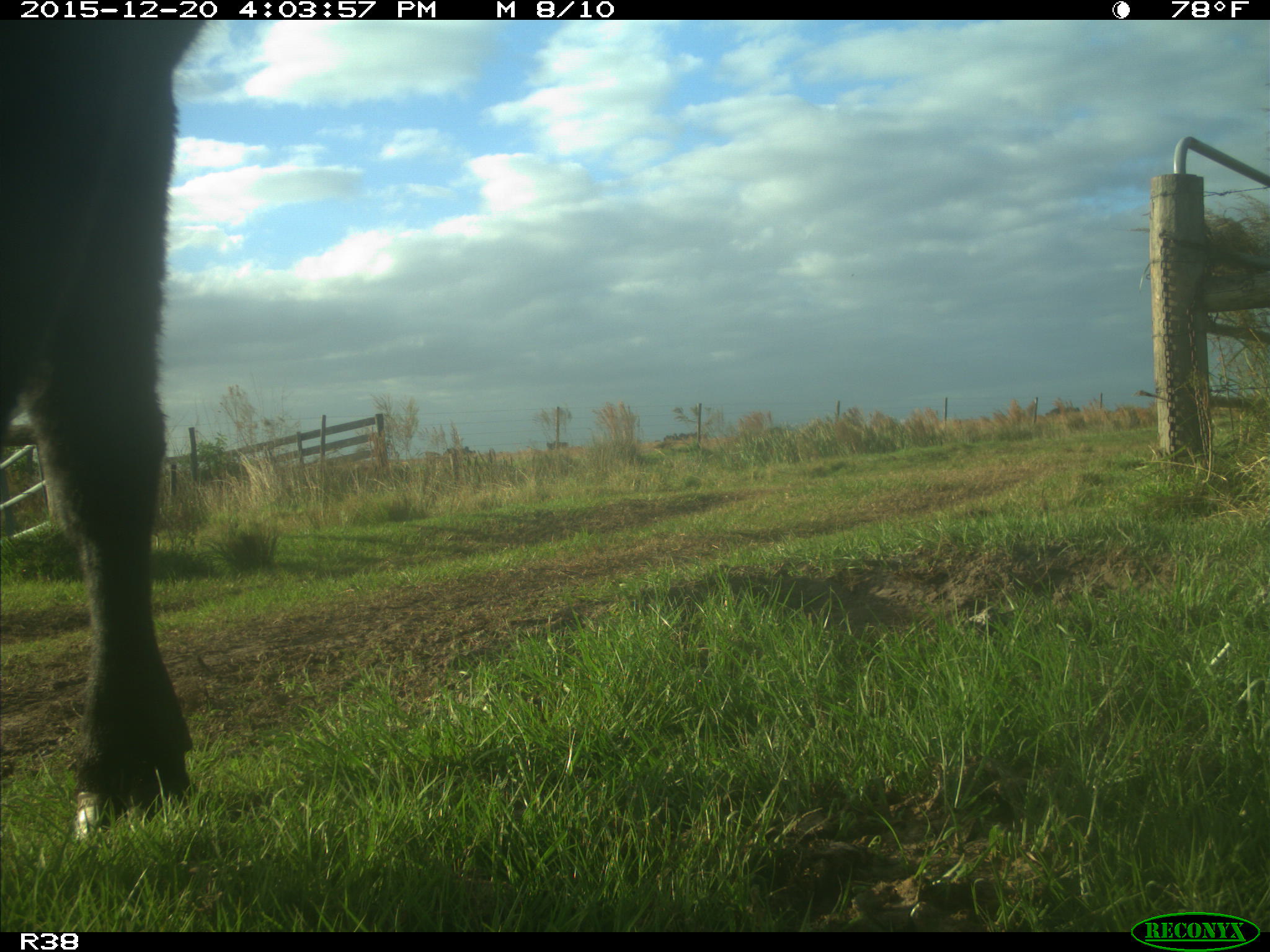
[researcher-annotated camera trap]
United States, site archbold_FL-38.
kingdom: Animalia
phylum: Chordata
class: Mammalia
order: Artiodactyla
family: Bovidae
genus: Bos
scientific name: Bos taurus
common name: domestic cow